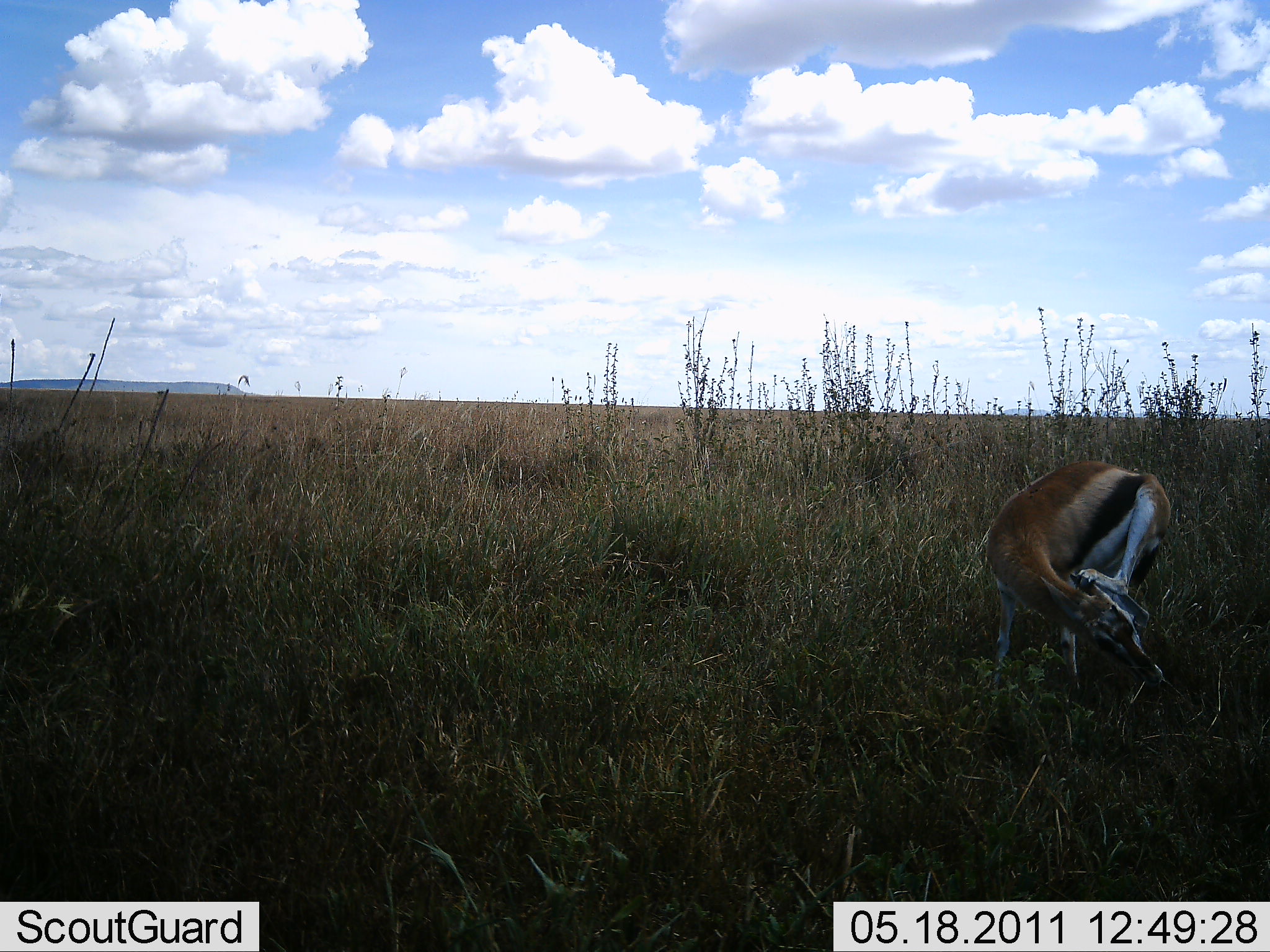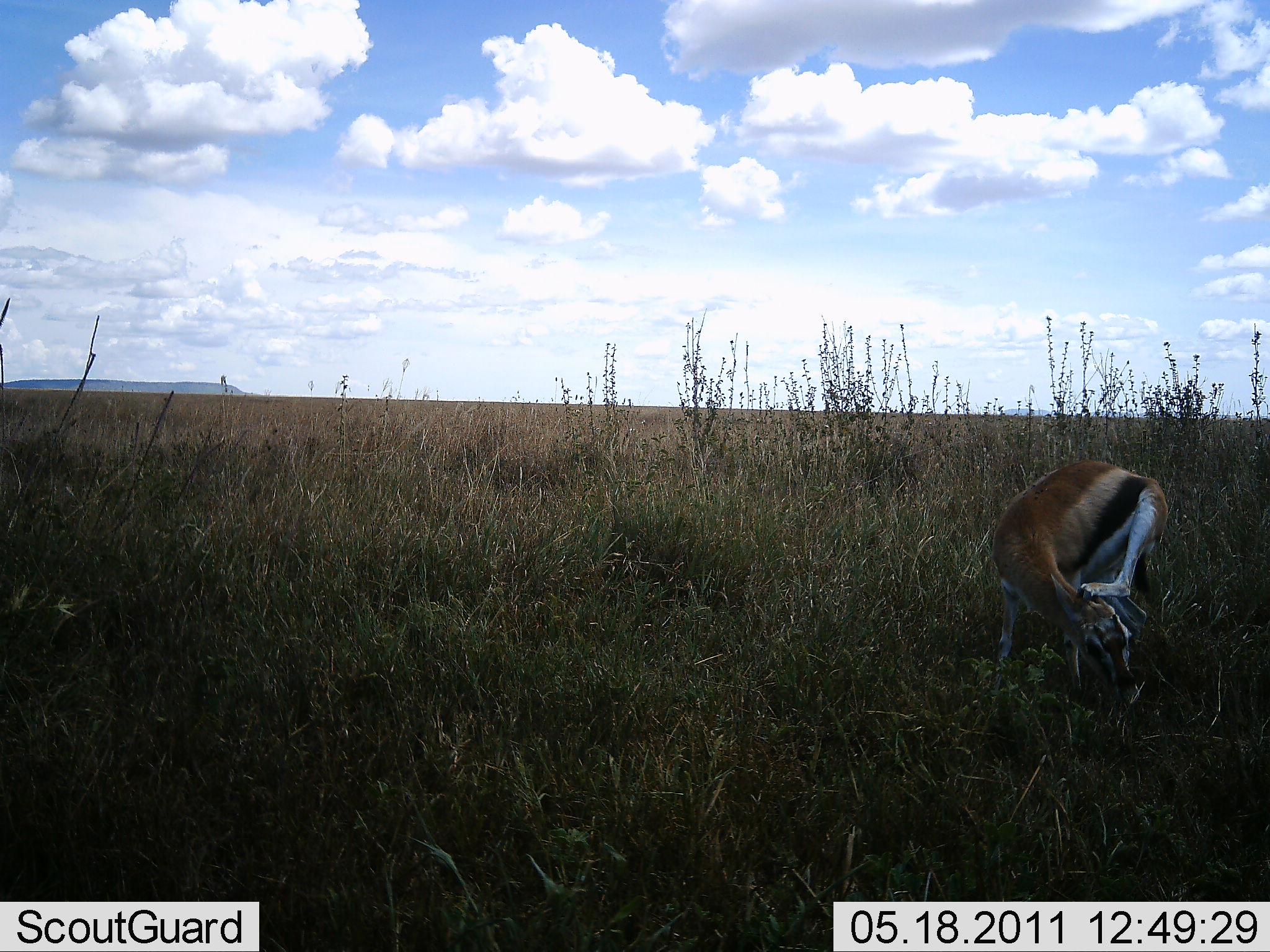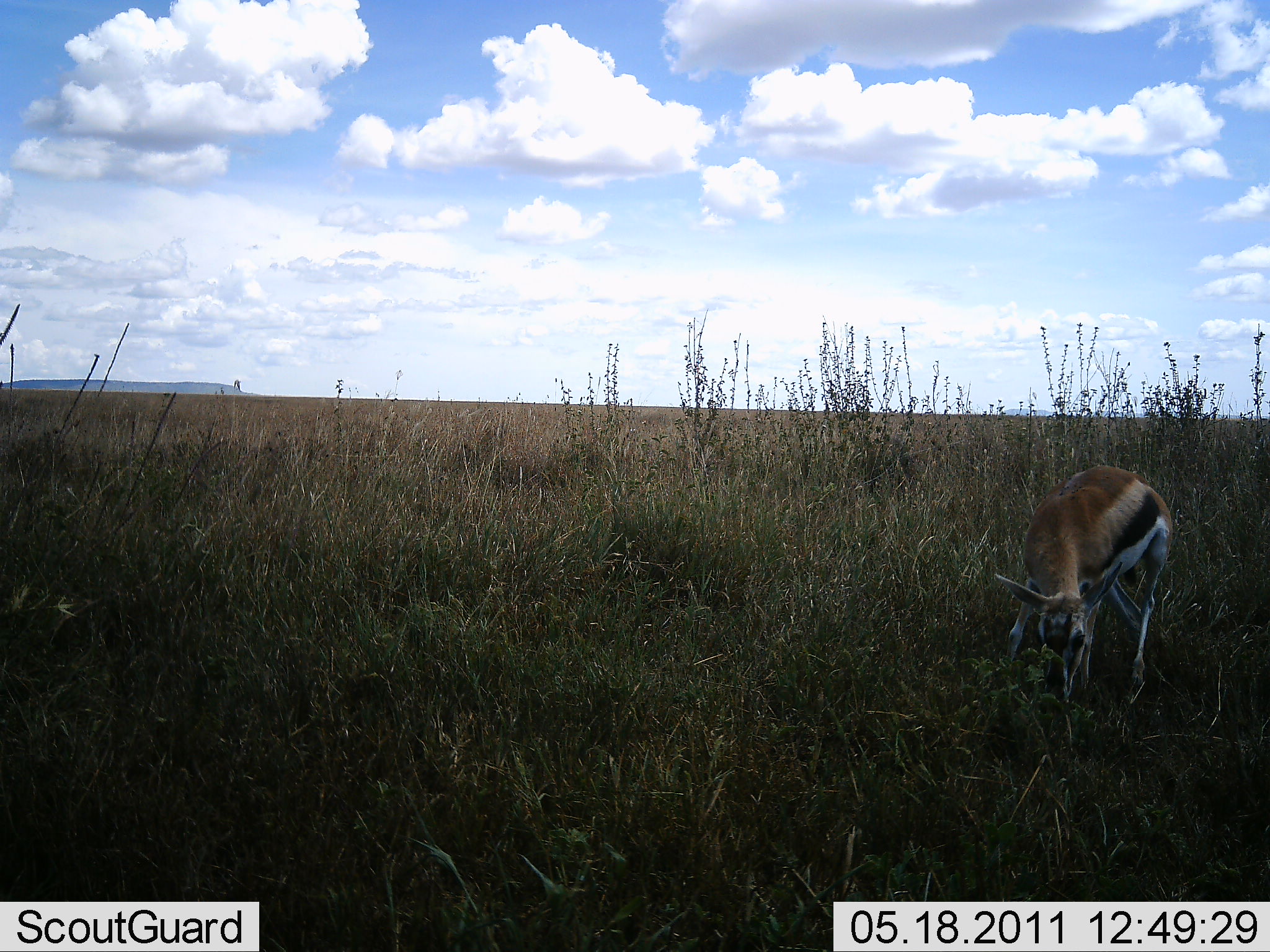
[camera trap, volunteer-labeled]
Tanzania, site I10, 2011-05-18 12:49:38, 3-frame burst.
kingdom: Animalia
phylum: Chordata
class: Mammalia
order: Artiodactyla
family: Bovidae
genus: Eudorcas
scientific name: Eudorcas thomsonii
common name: thomson's gazelle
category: gazellethomsons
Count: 1.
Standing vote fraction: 82%.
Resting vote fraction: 0%.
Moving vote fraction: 9%.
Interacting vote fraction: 9%.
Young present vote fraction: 0%.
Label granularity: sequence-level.